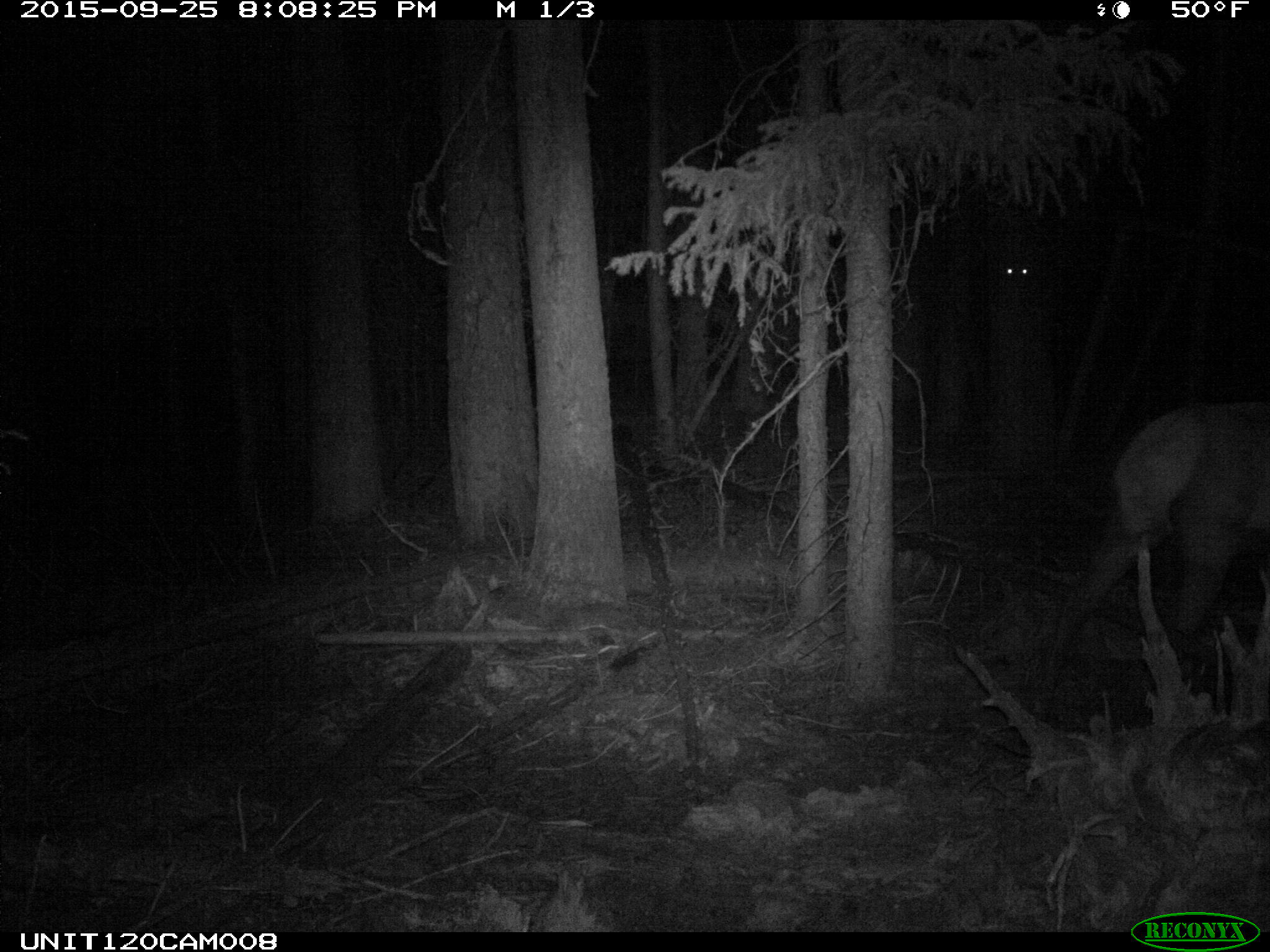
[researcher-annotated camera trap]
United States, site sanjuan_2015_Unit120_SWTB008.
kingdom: Animalia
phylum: Chordata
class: Mammalia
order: Artiodactyla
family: Cervidae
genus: Cervus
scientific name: Cervus elaphus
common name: red deer